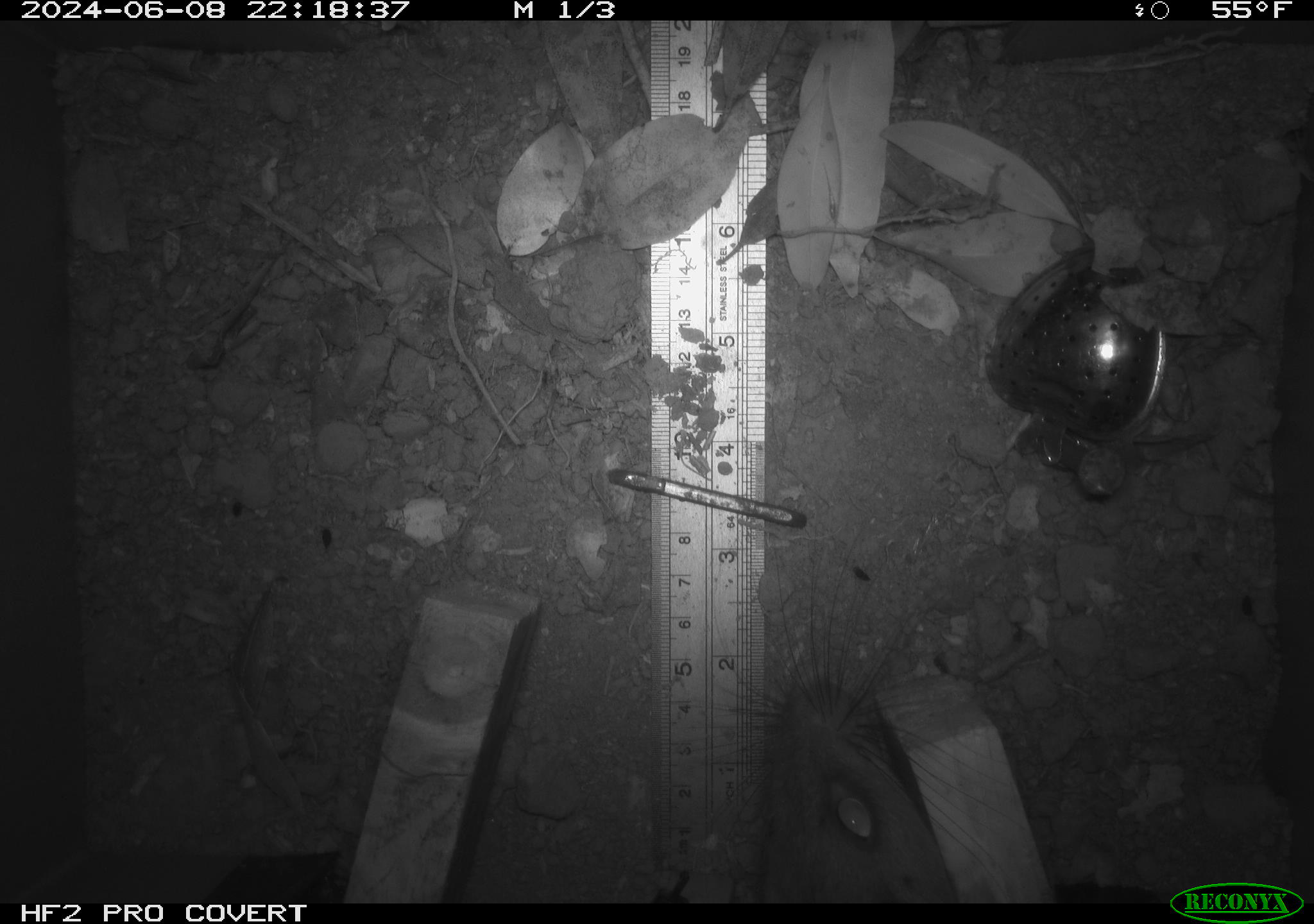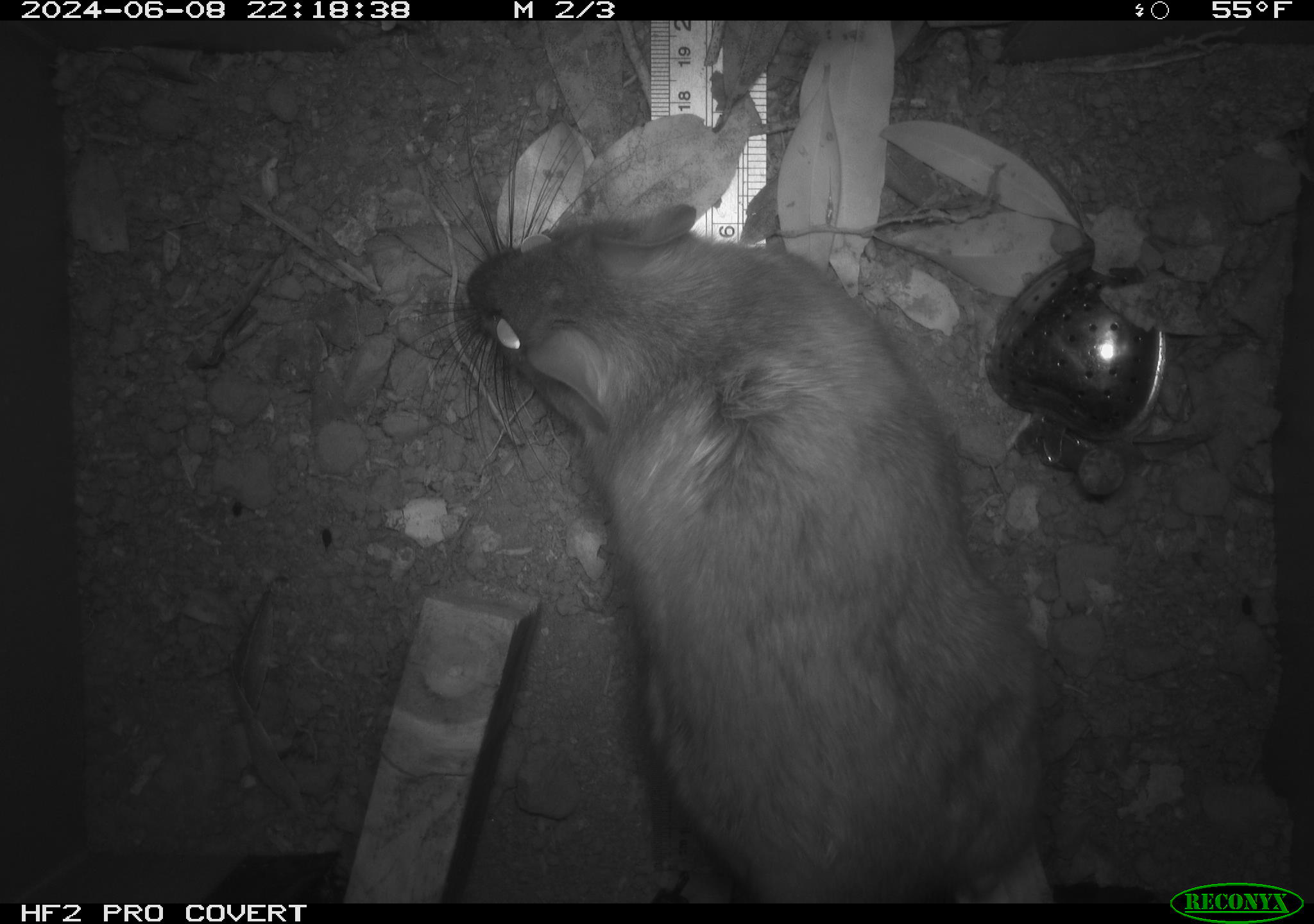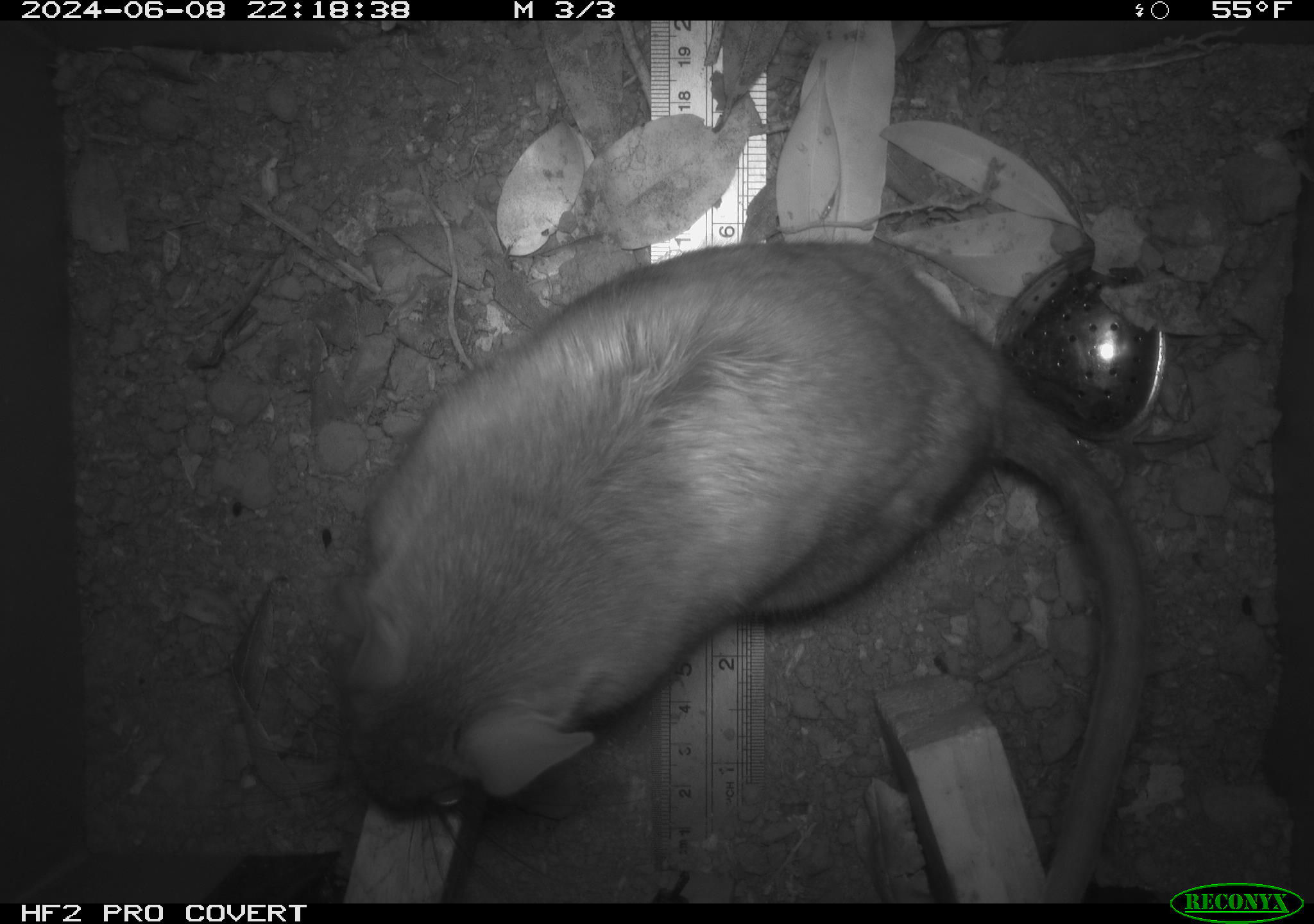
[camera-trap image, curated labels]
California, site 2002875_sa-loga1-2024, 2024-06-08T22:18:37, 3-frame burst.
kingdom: Animalia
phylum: Chordata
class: Mammalia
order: Rodentia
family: Cricetidae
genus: Neotoma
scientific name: Neotoma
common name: pack rat or woodrat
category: neotoma species